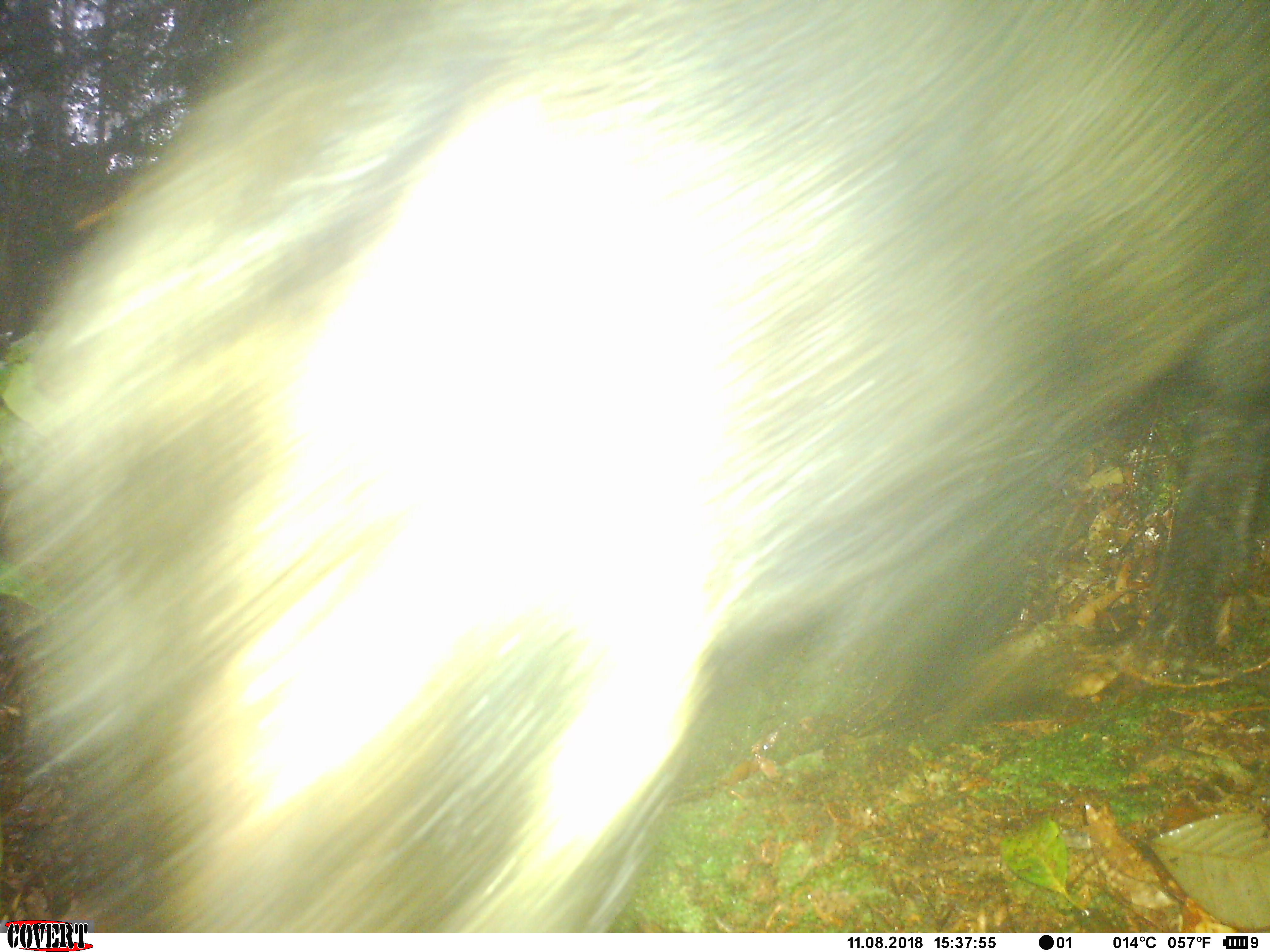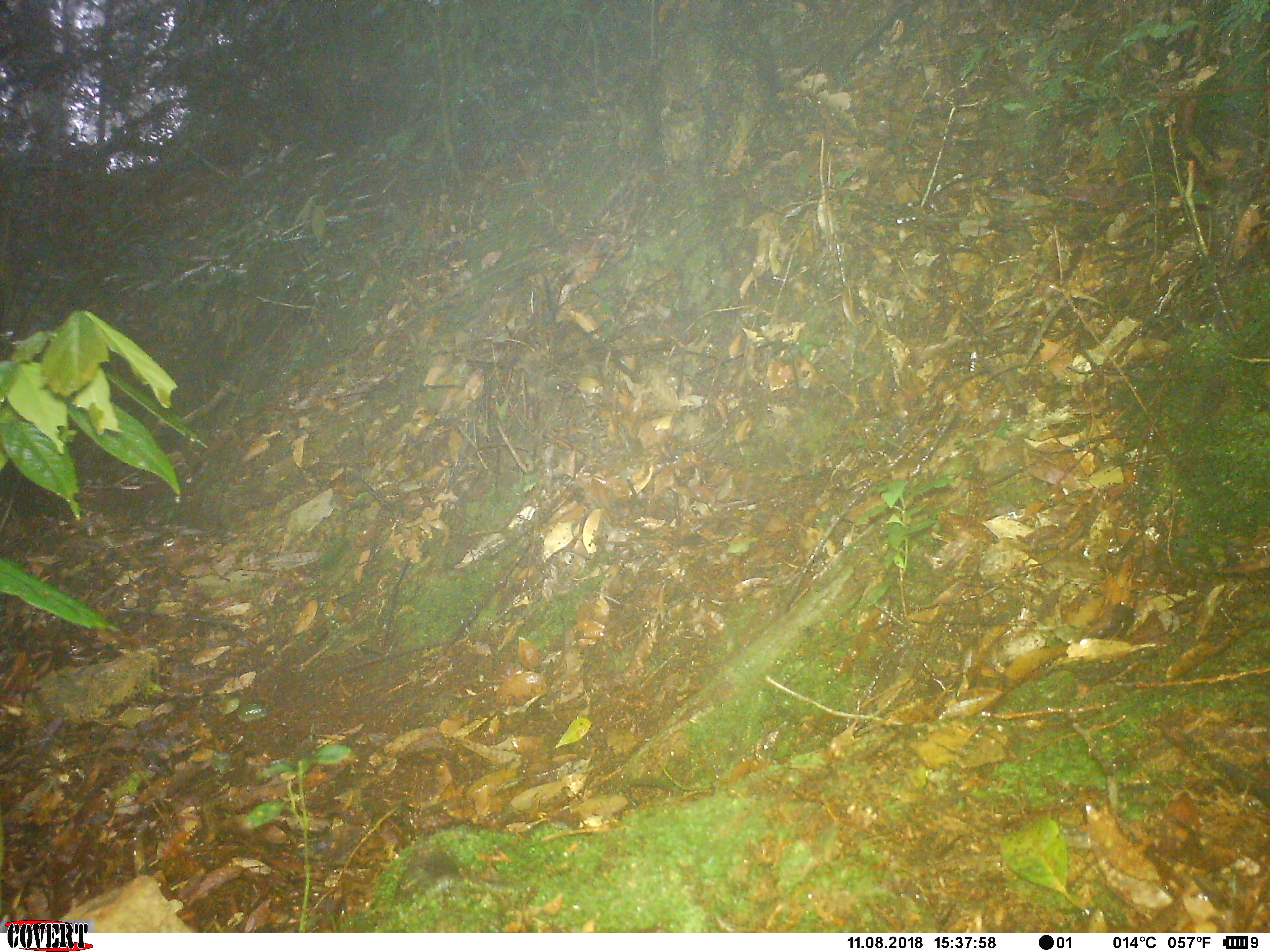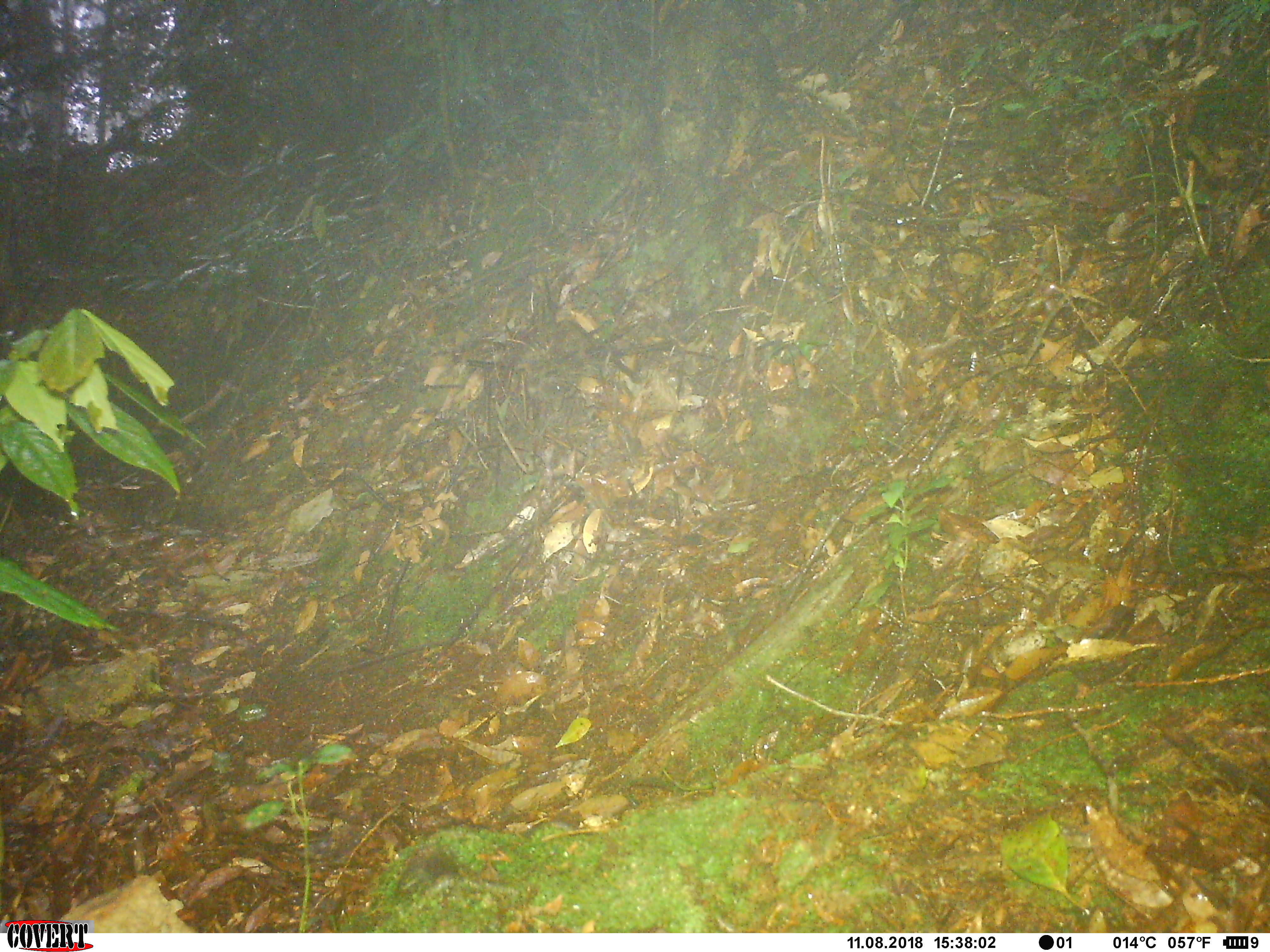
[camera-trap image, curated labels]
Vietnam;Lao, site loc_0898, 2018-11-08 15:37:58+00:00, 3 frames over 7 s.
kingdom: Animalia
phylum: Chordata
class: Mammalia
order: Artiodactyla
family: Bovidae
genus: Capricornis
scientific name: Capricornis sumatraensis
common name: chinese serow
Chinese serow (Capricornis sumatraensis). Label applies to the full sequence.